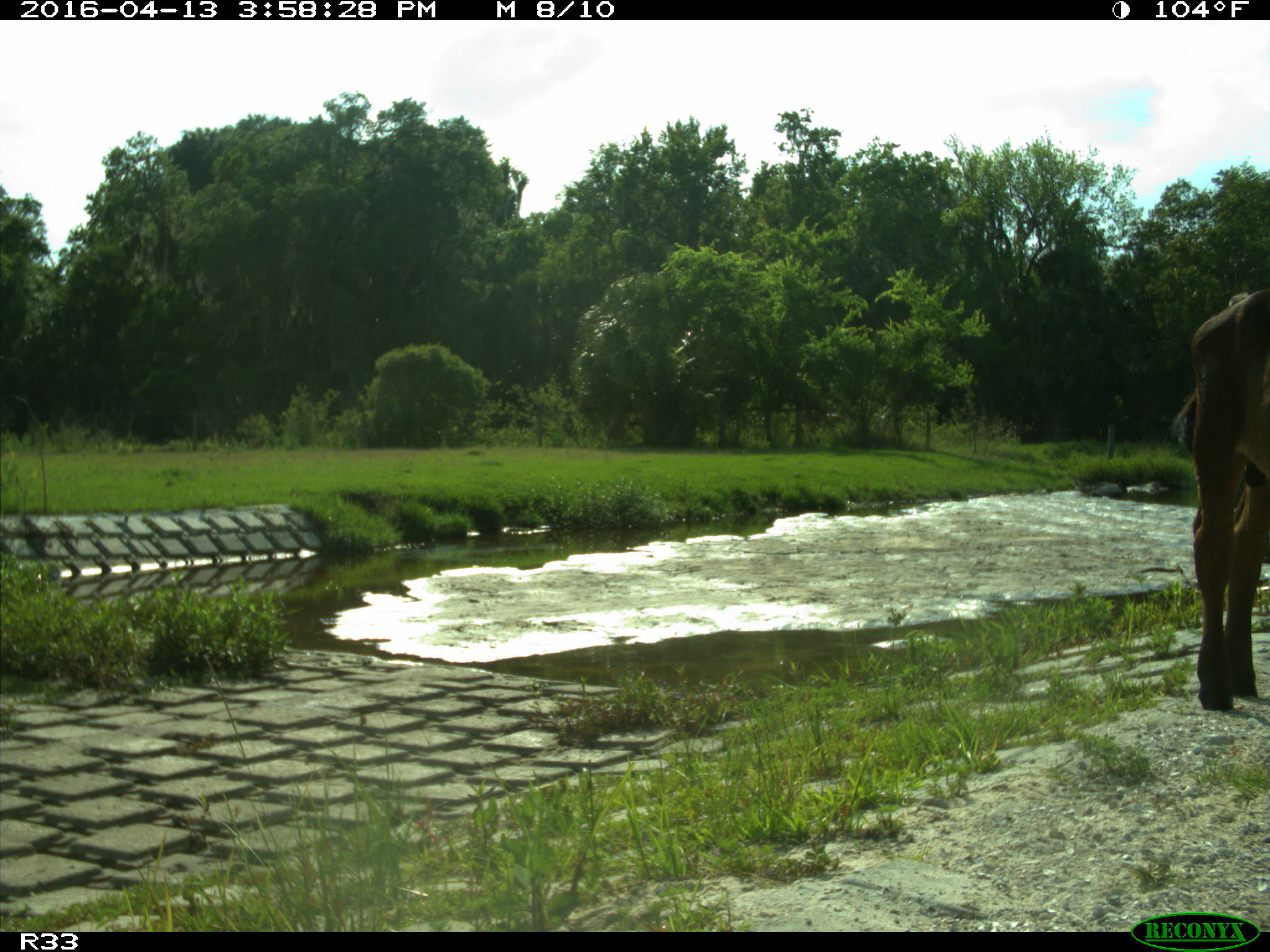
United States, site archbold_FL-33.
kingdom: Animalia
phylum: Chordata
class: Mammalia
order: Artiodactyla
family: Bovidae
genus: Bos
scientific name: Bos taurus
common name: domestic cow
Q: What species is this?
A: Bos taurus (domestic cow).